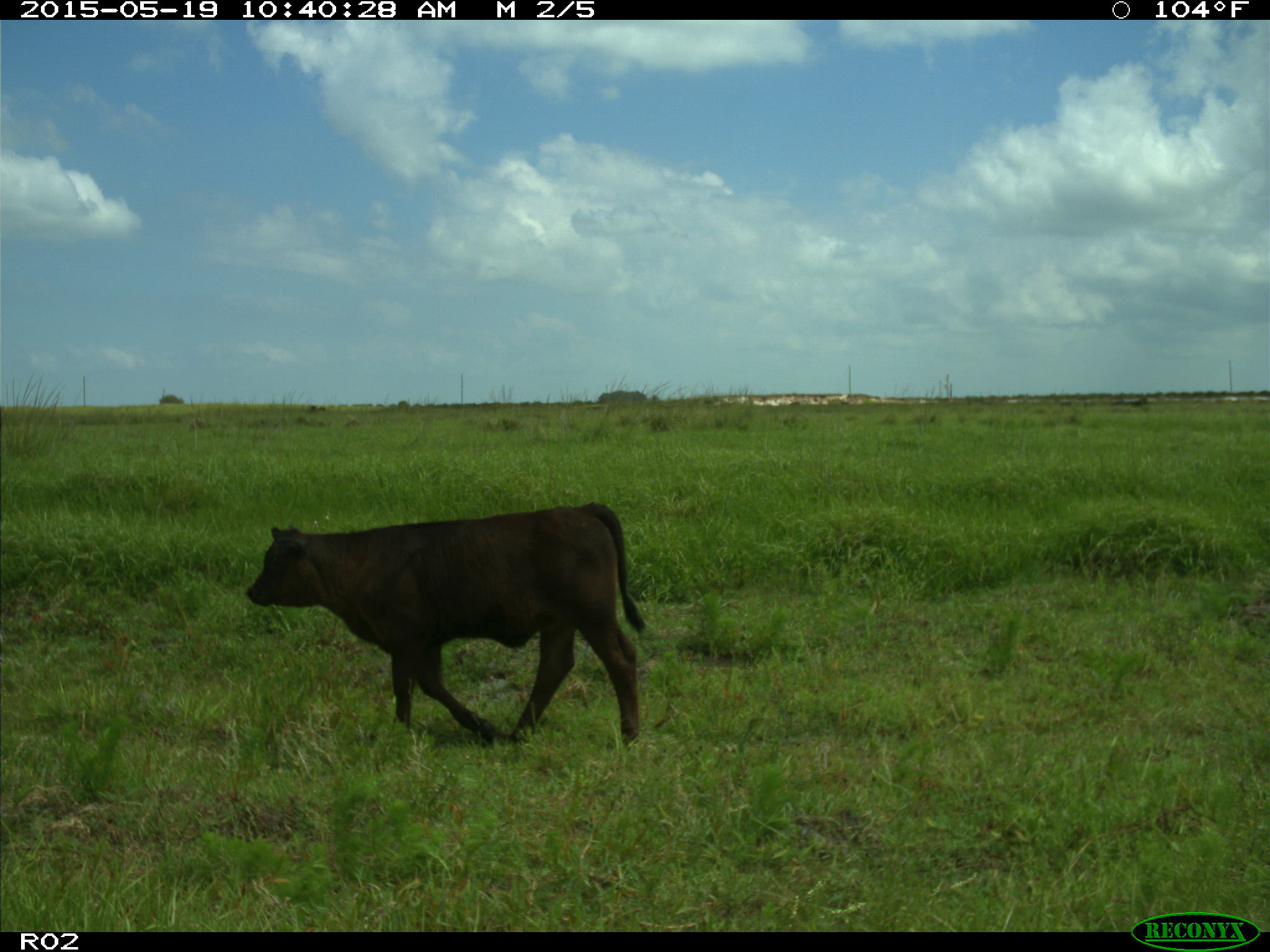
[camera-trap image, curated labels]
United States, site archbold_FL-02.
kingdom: Animalia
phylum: Chordata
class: Mammalia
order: Artiodactyla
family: Bovidae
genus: Bos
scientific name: Bos taurus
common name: domestic cow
Bos taurus (domestic cow).